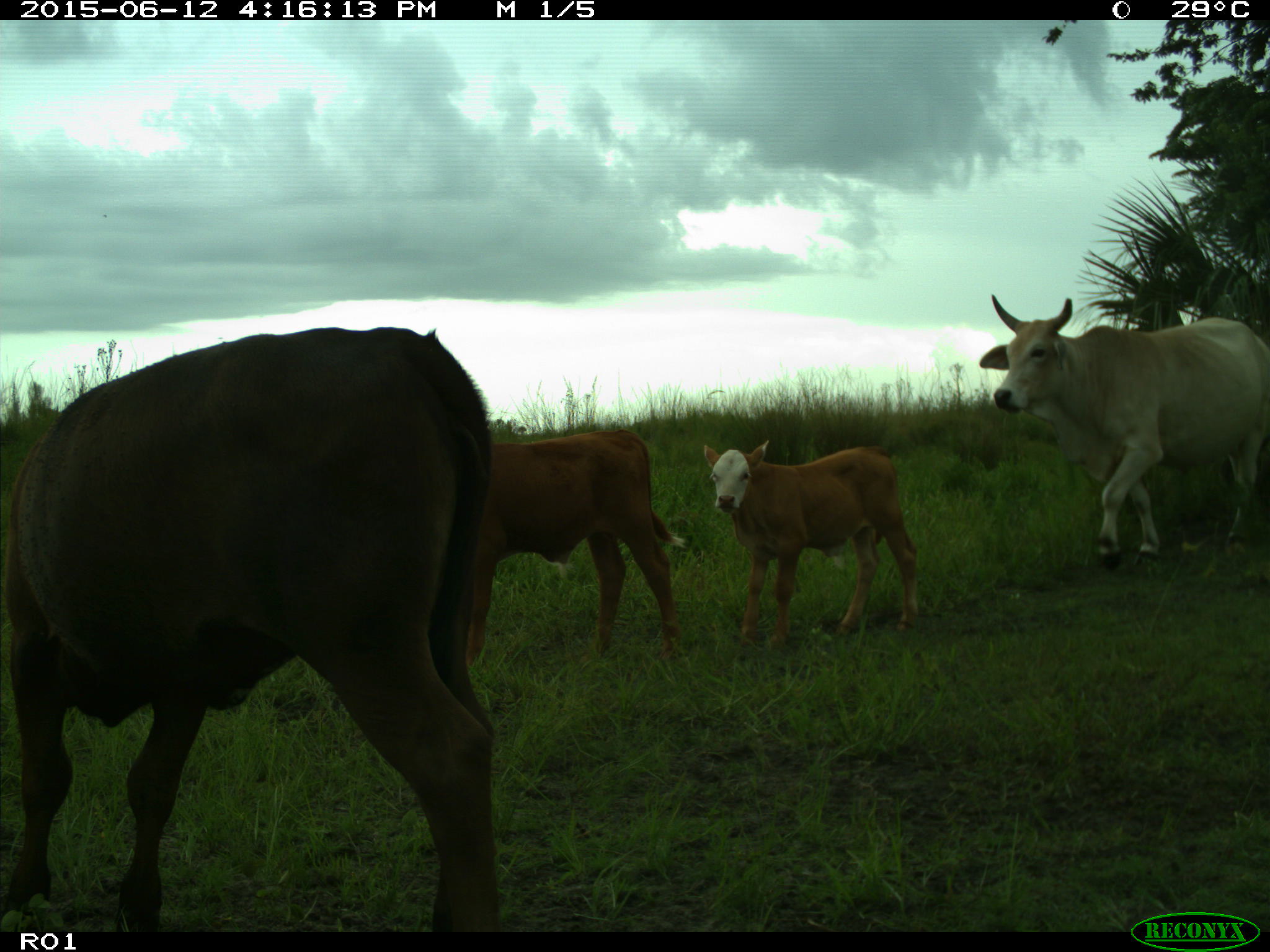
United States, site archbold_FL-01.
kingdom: Animalia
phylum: Chordata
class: Mammalia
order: Artiodactyla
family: Bovidae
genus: Bos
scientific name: Bos taurus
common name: domestic cow